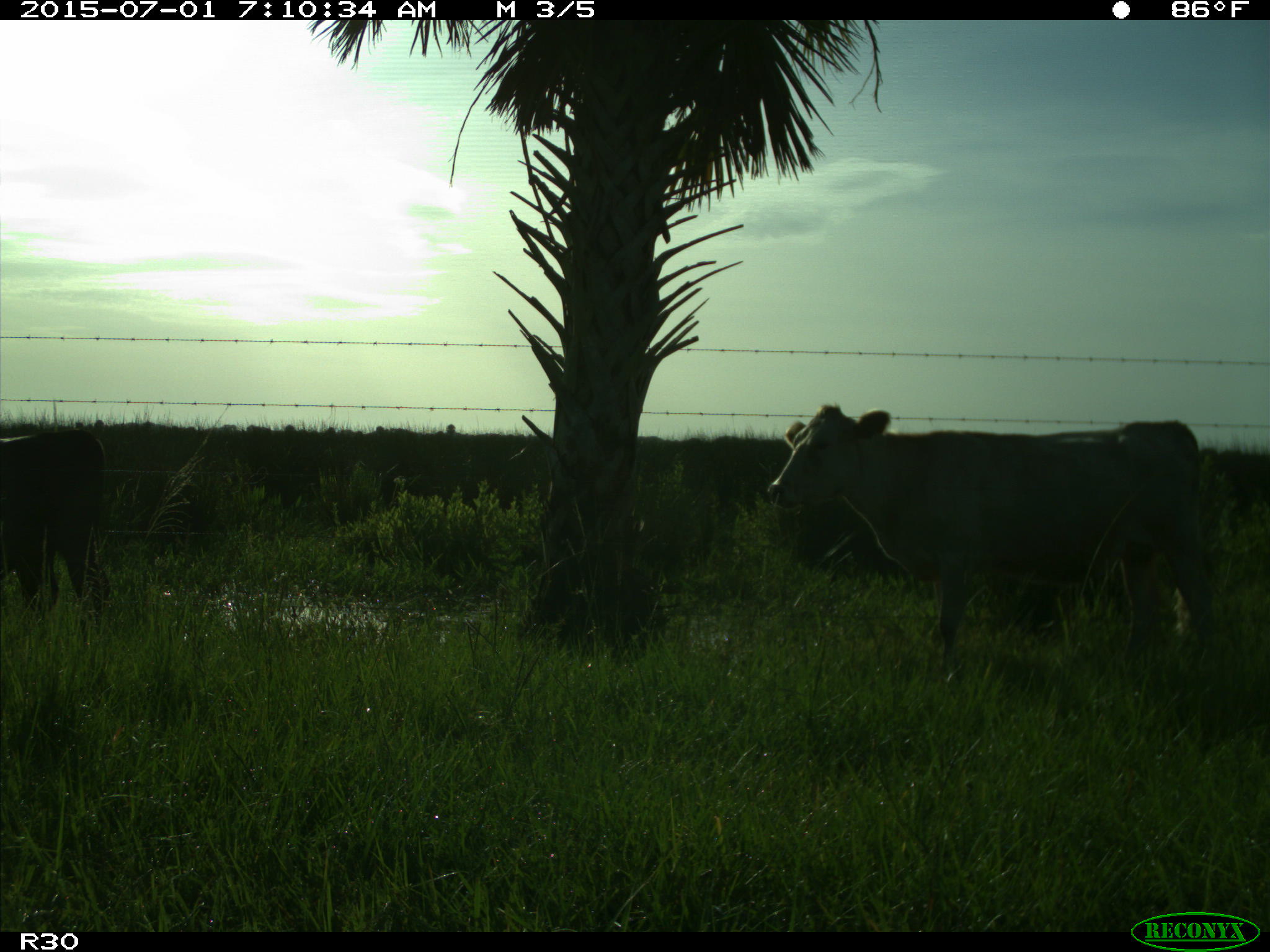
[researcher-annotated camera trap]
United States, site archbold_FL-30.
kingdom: Animalia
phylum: Chordata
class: Mammalia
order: Artiodactyla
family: Bovidae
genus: Bos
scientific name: Bos taurus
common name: domestic cow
Bos taurus (domestic cow).